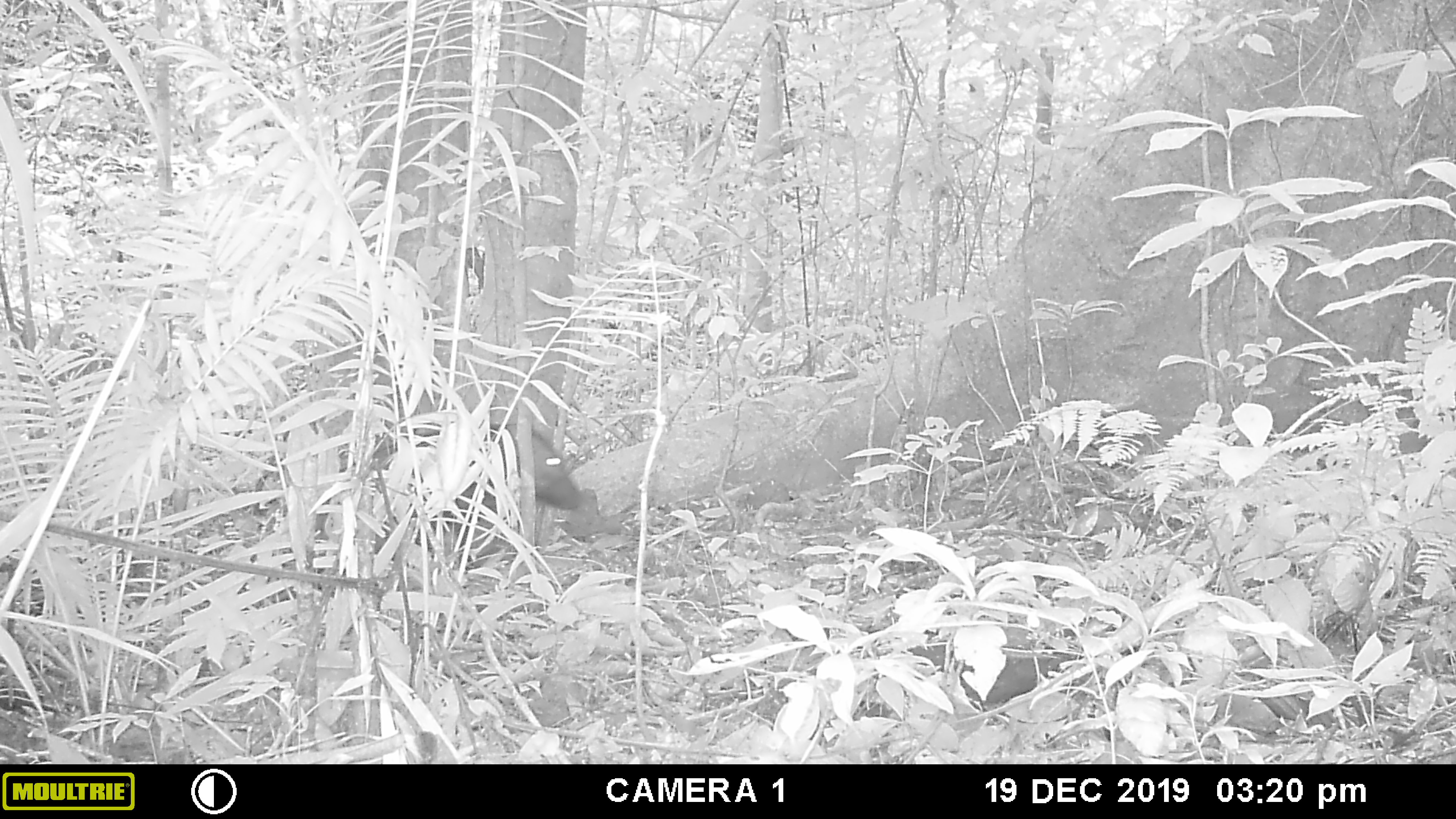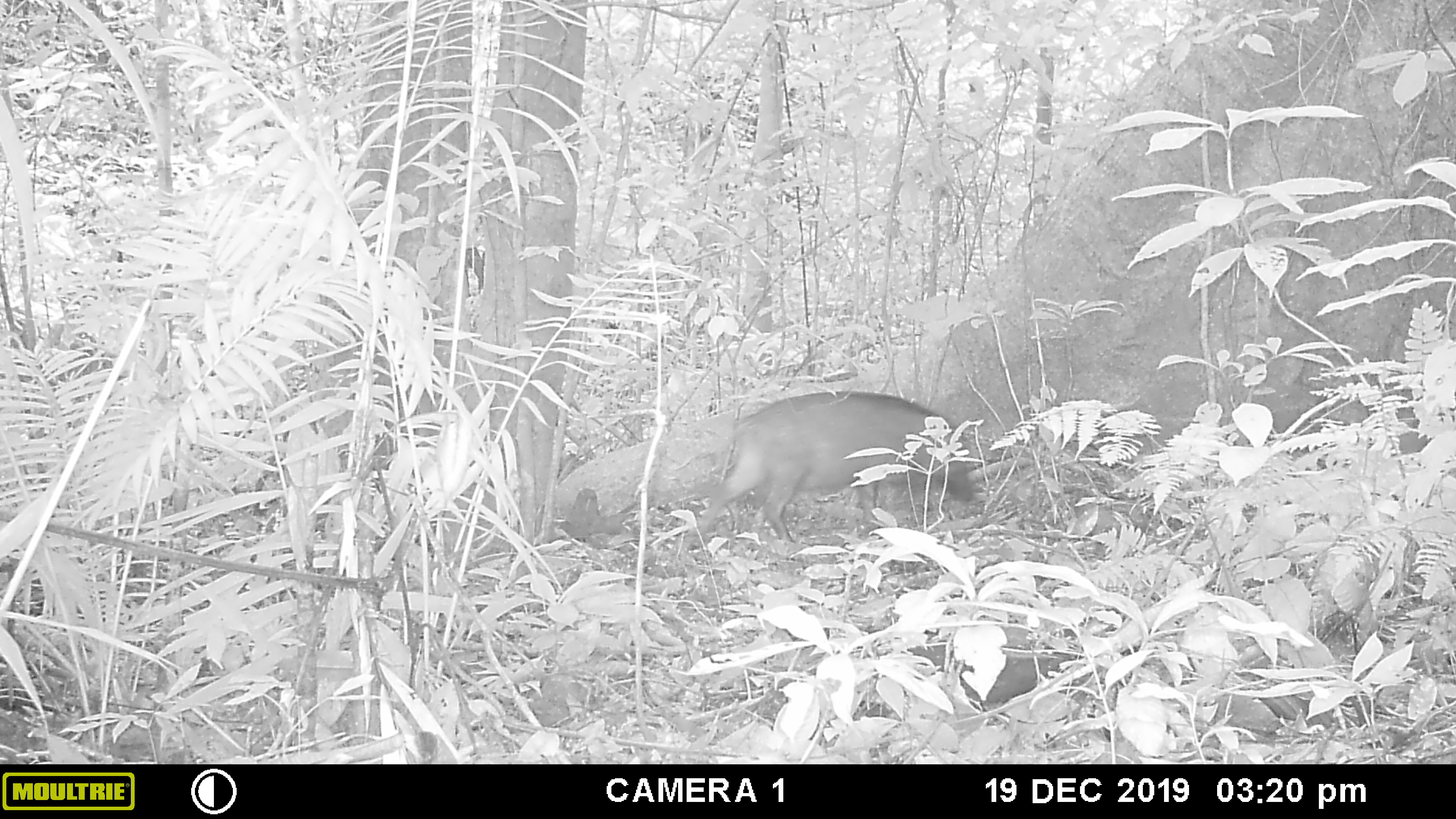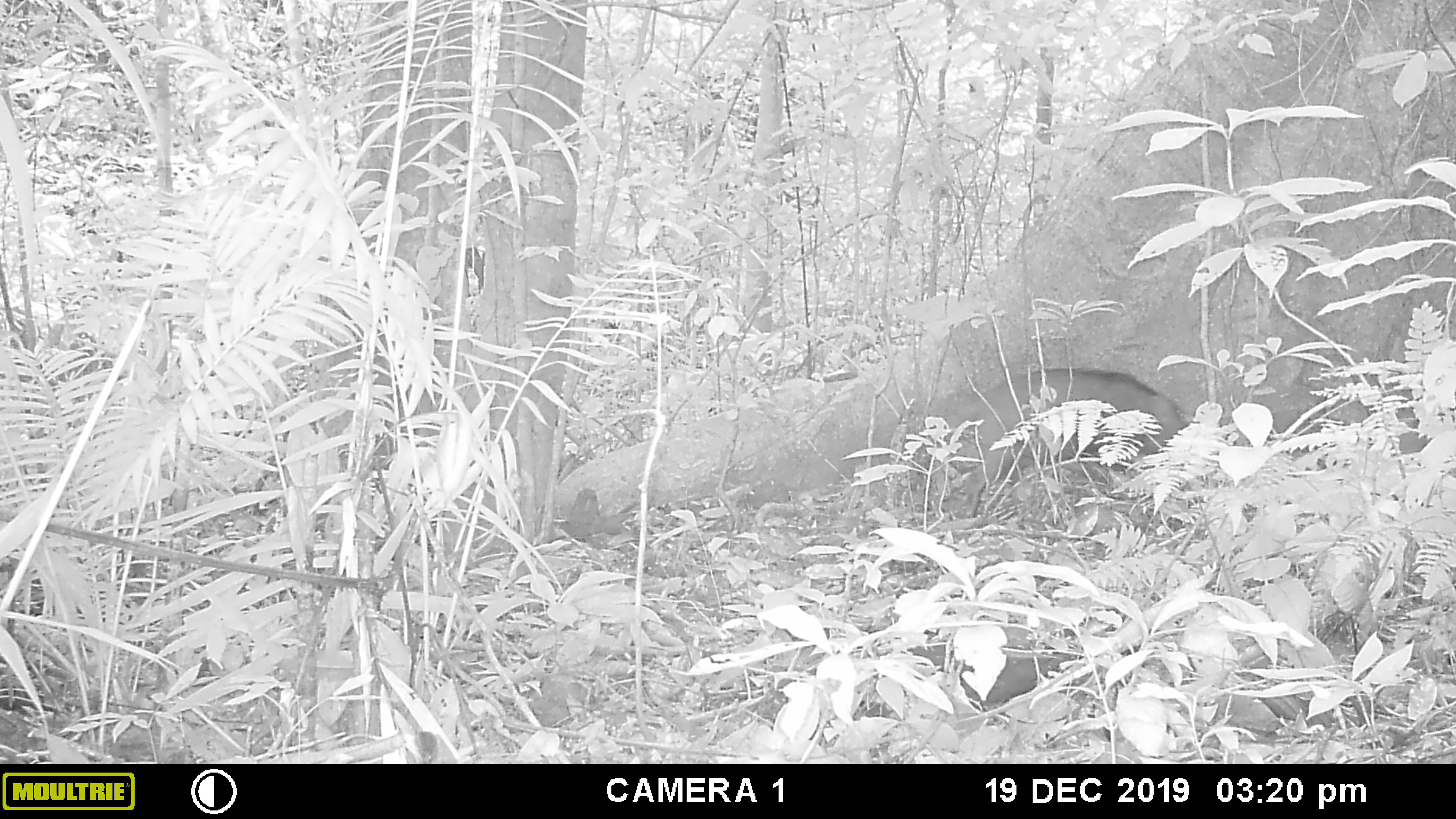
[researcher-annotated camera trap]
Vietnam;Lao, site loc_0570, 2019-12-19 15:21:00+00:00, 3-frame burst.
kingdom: Animalia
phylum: Chordata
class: Mammalia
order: Artiodactyla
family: Suidae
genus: Sus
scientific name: Sus scrofa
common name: eurasian wild pig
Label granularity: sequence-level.